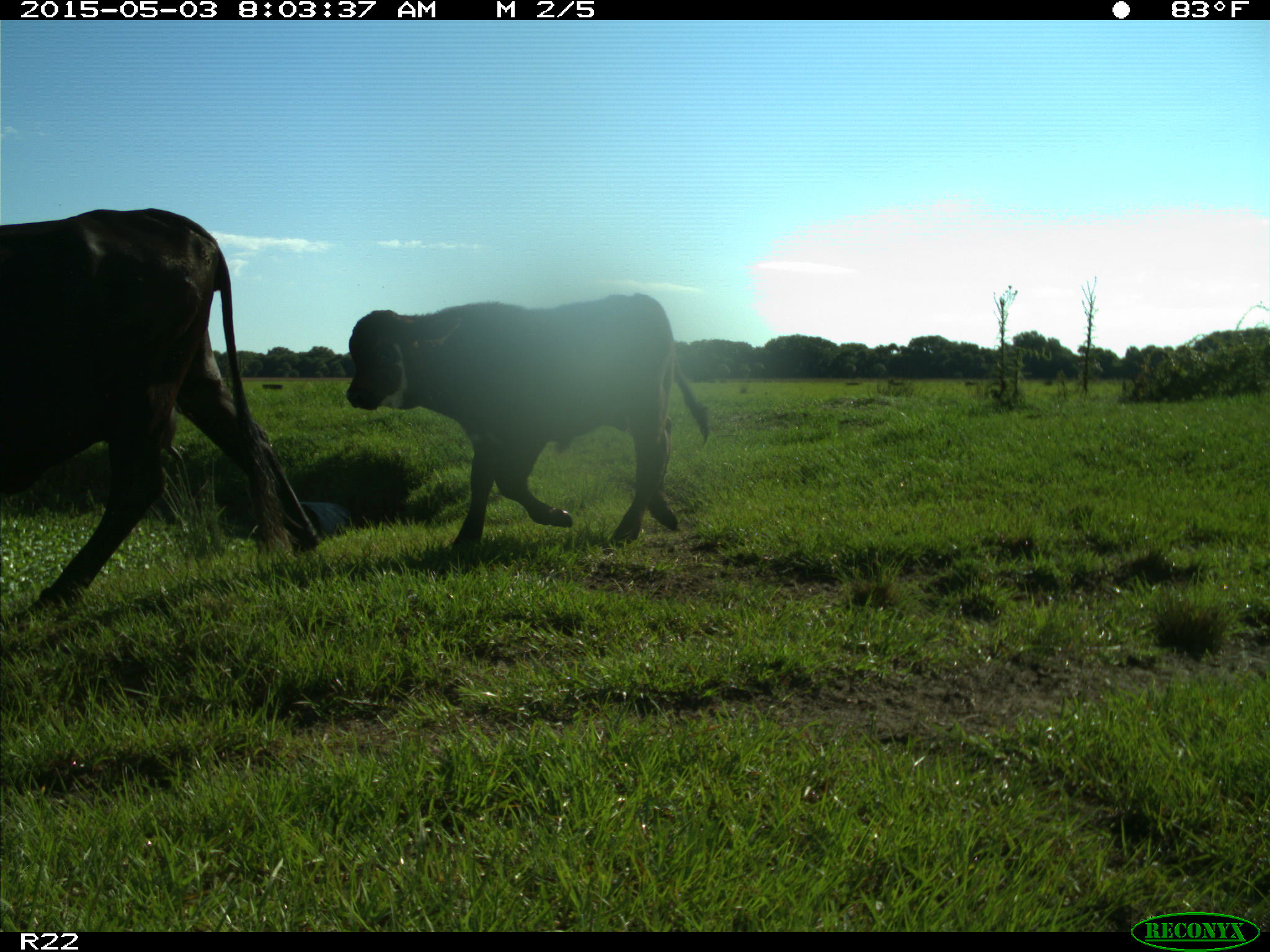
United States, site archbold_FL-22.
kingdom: Animalia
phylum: Chordata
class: Mammalia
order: Artiodactyla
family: Bovidae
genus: Bos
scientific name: Bos taurus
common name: domestic cow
Bos taurus (domestic cow).